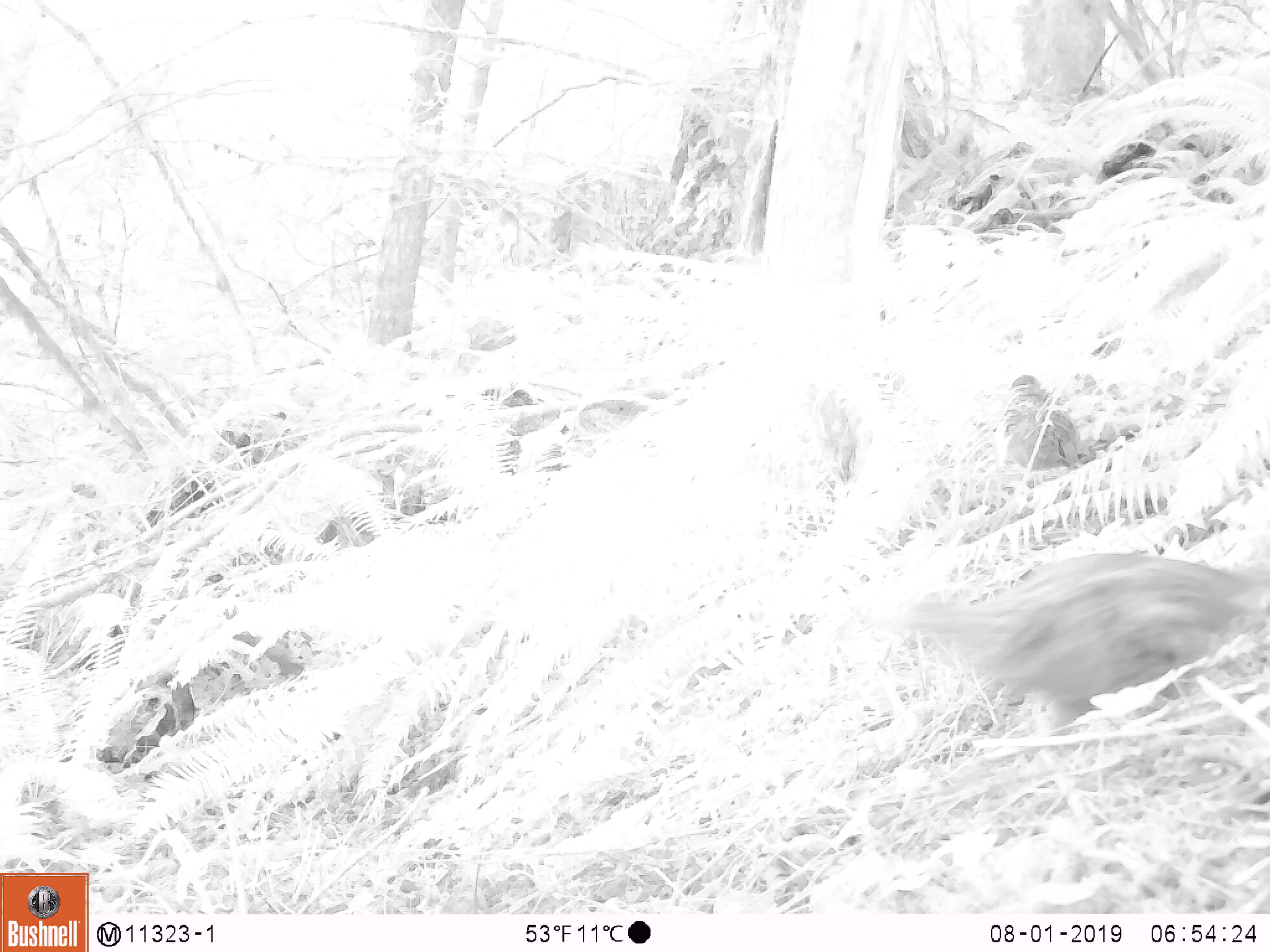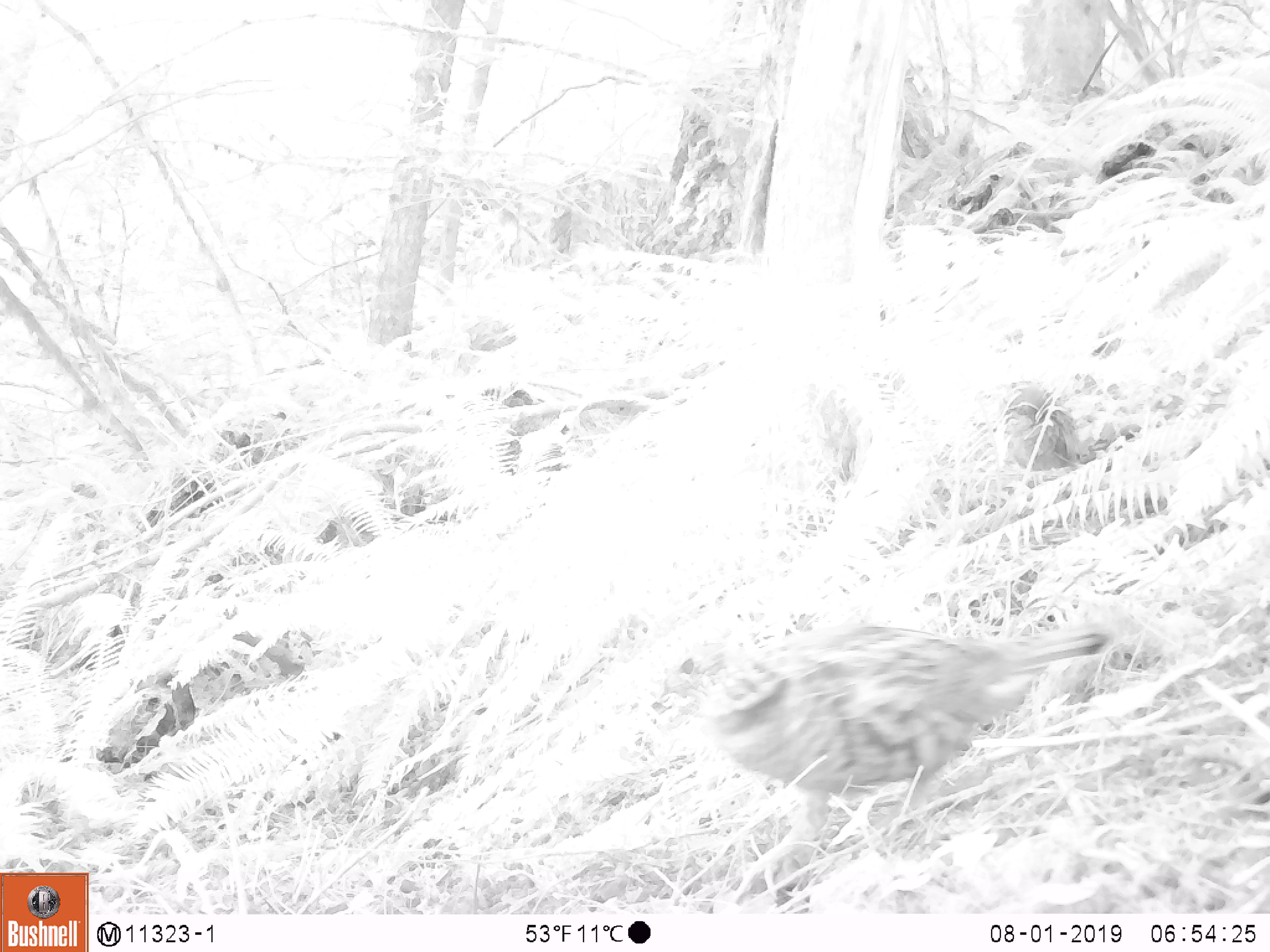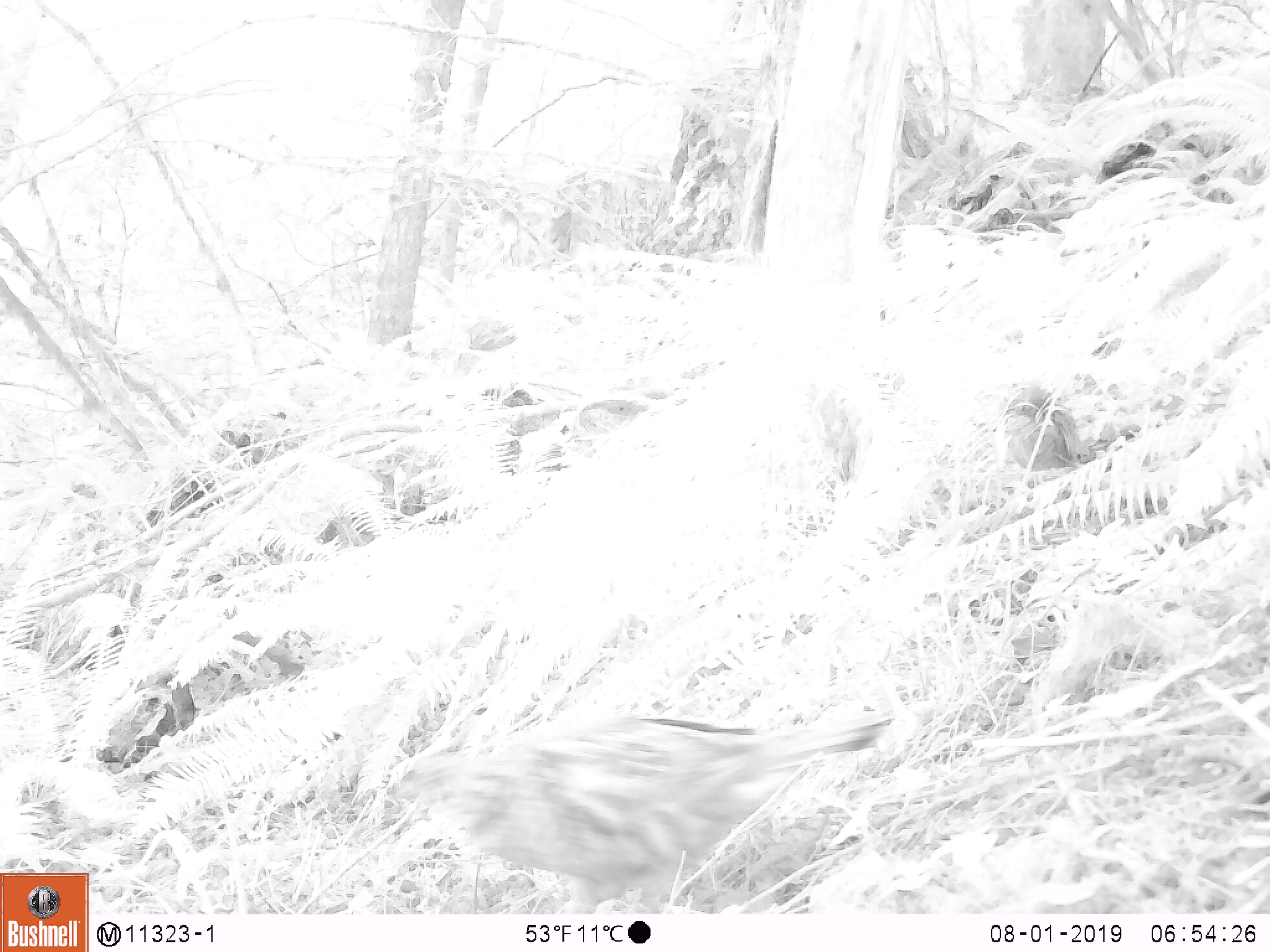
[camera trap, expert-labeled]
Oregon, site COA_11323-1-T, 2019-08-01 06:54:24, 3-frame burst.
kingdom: Animalia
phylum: Chordata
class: Aves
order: Galliformes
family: Phasianidae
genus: Bonasa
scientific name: Bonasa umbellus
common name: ruffed grouse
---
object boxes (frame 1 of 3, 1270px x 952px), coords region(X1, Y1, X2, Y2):
ruffed grouse: region(988, 360, 1108, 487); region(547, 390, 656, 452)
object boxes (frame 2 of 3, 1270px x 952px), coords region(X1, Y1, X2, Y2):
ruffed grouse: region(637, 598, 1125, 905); region(991, 368, 1111, 490); region(541, 380, 660, 465)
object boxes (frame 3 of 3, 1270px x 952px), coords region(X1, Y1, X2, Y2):
ruffed grouse: region(376, 685, 917, 911); region(987, 372, 1111, 482); region(545, 382, 665, 460)